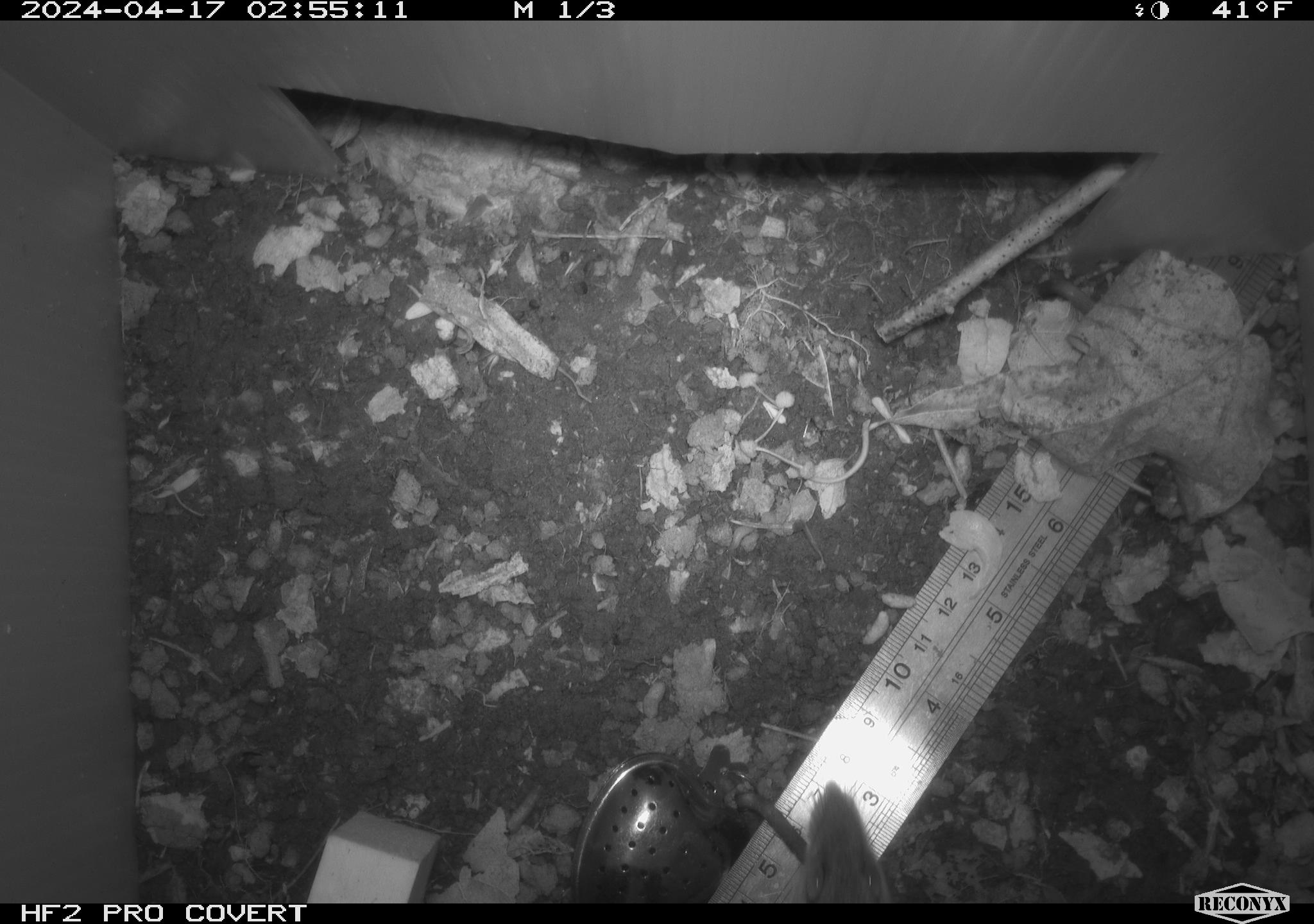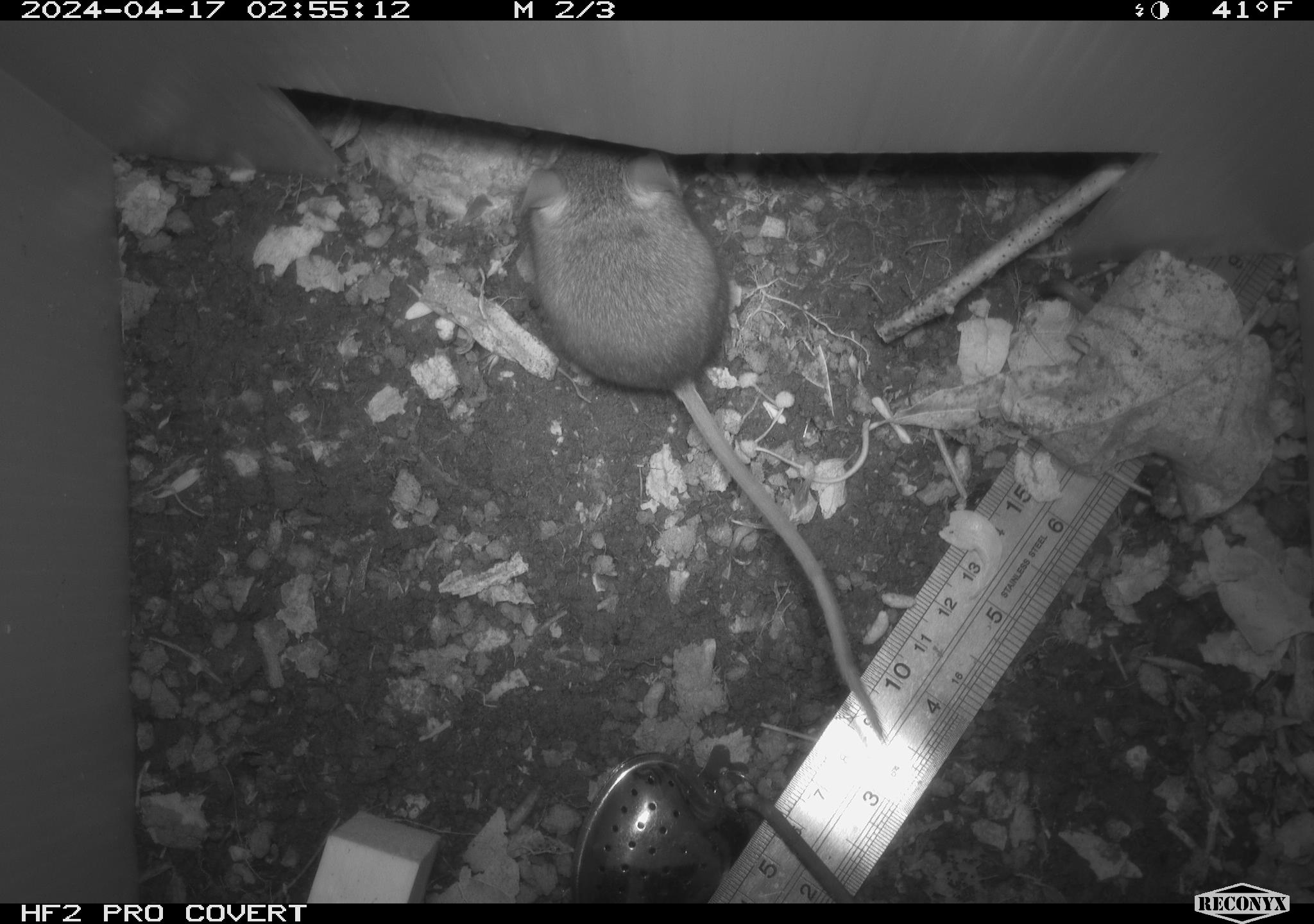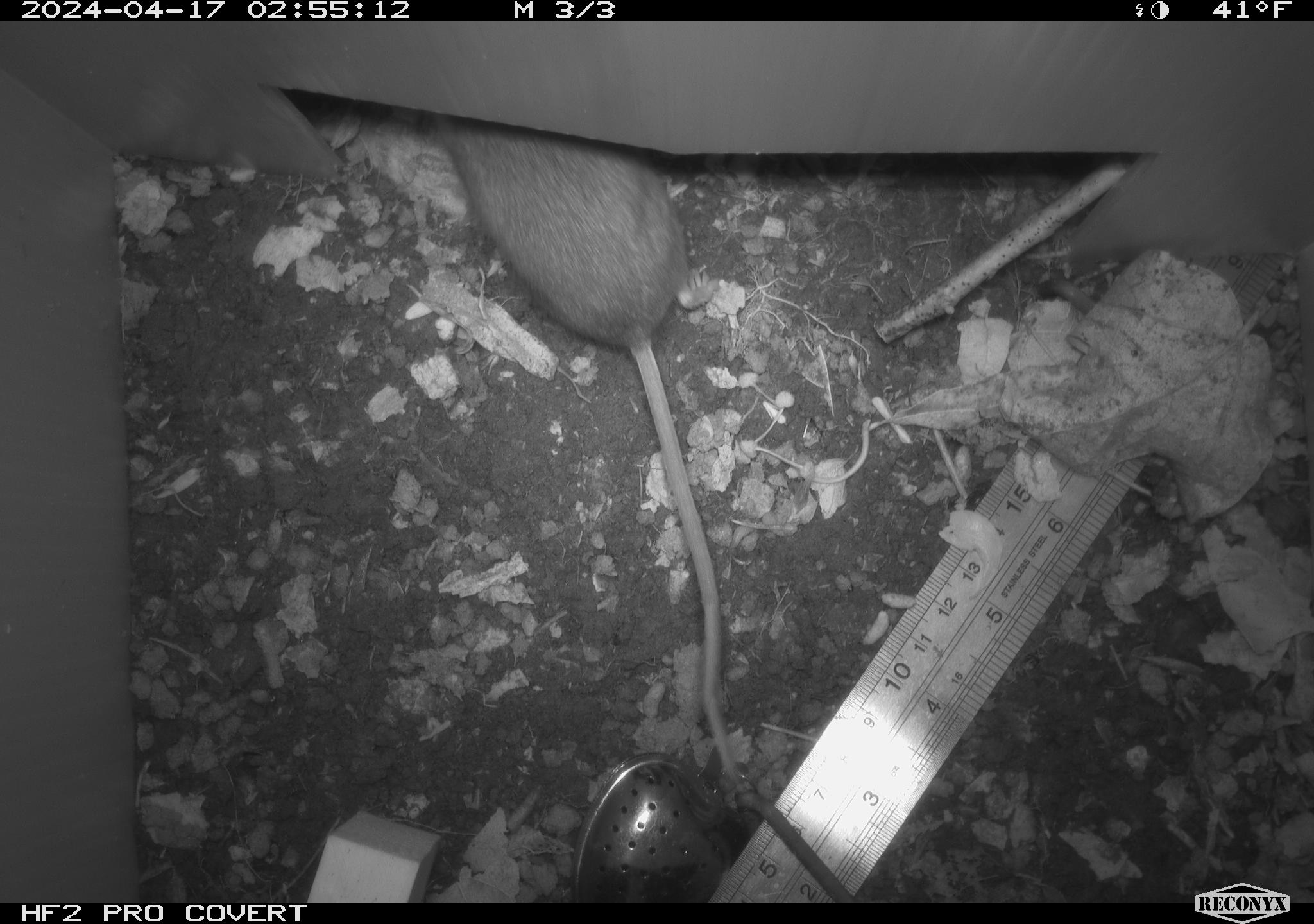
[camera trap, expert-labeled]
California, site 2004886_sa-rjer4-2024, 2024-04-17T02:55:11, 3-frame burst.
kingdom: Animalia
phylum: Chordata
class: Mammalia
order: Rodentia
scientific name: Rodentia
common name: mouse species